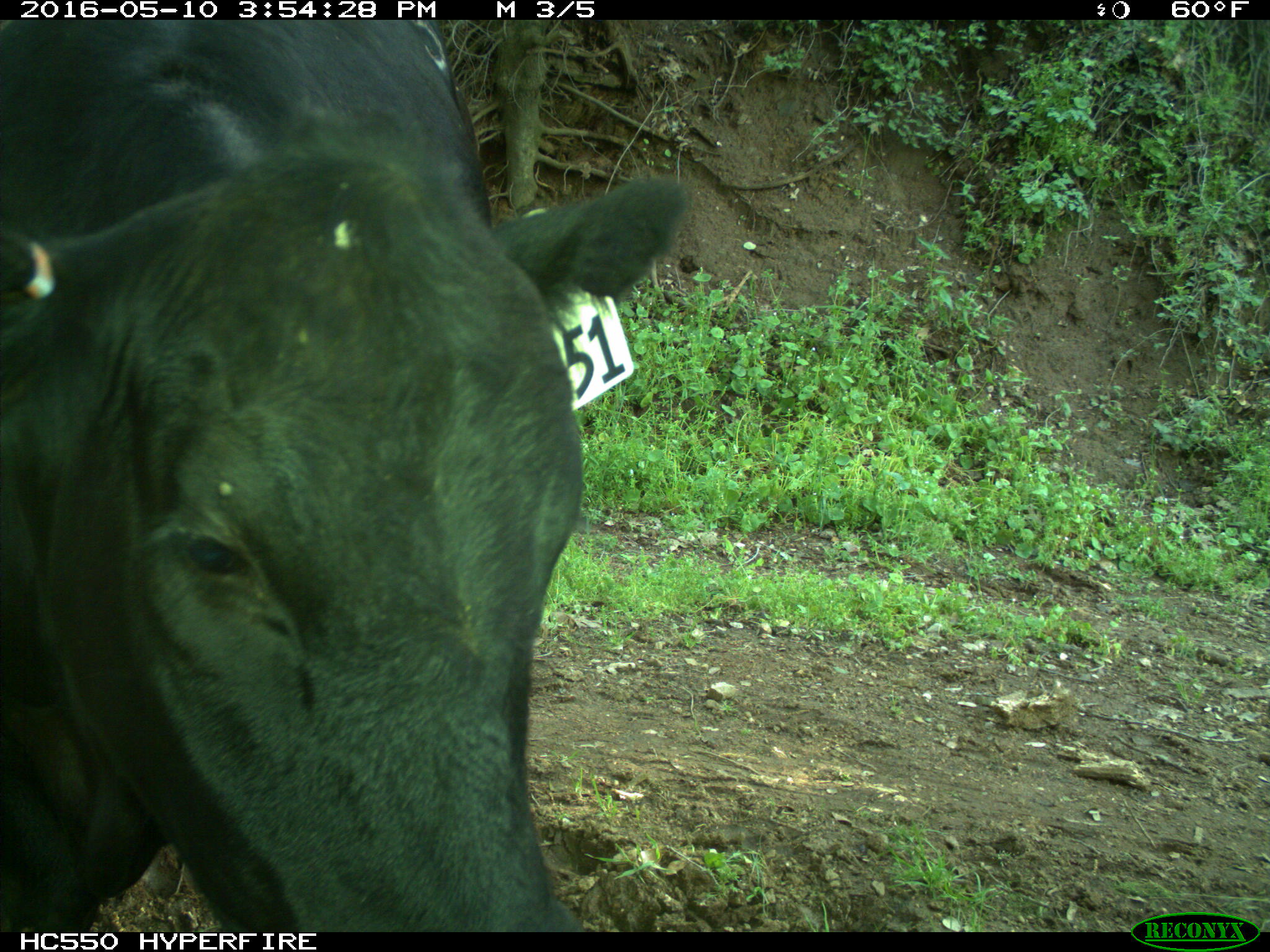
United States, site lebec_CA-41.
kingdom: Animalia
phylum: Chordata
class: Mammalia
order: Artiodactyla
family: Bovidae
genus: Bos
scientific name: Bos taurus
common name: domestic cow